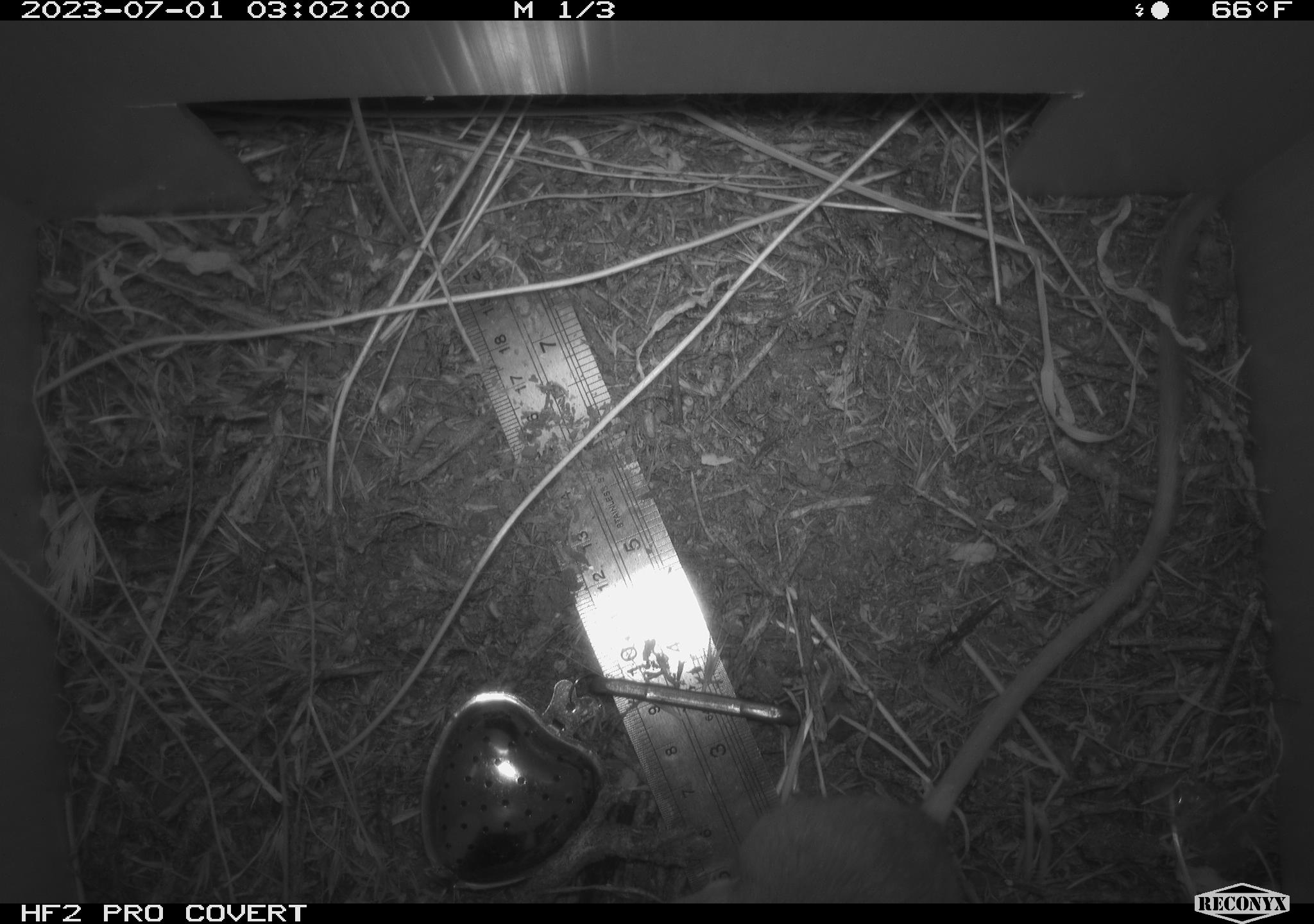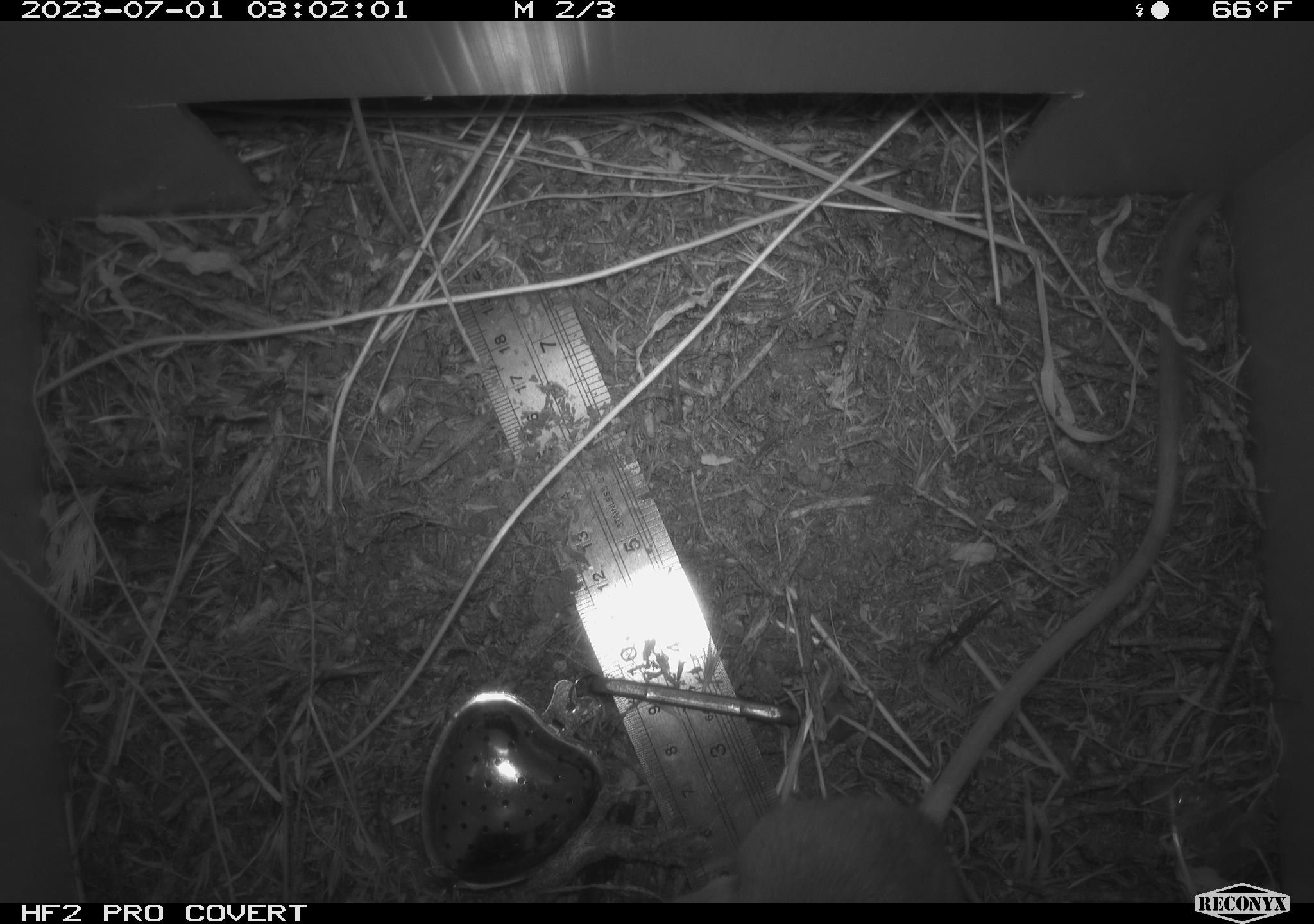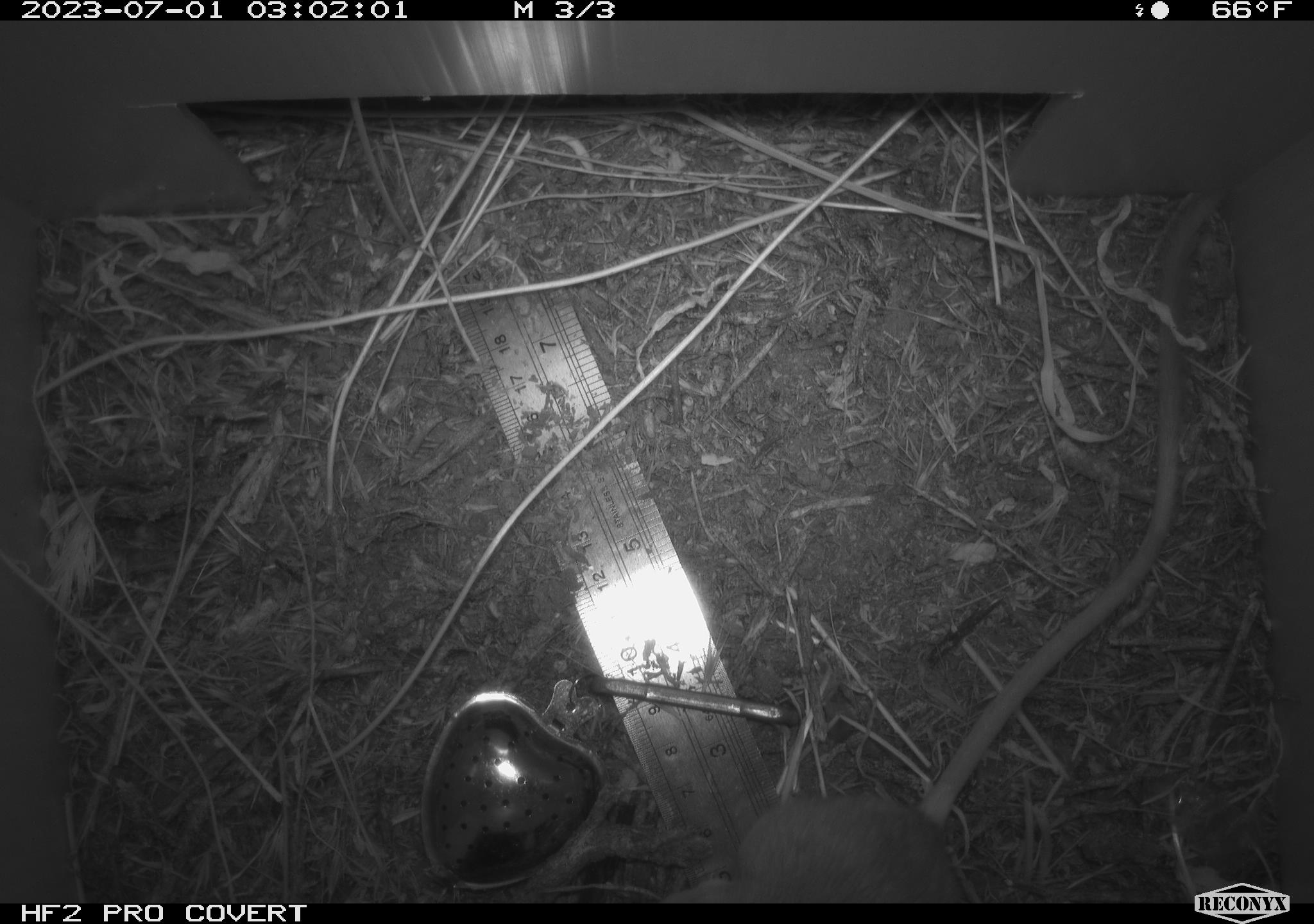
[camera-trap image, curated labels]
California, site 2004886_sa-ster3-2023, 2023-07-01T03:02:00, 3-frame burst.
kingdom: Animalia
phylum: Chordata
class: Mammalia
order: Rodentia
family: Heteromyidae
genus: Dipodomys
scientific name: Dipodomys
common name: kangaroo rats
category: dipodomys species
Dipodomys species (kangaroo rats) (Dipodomys).